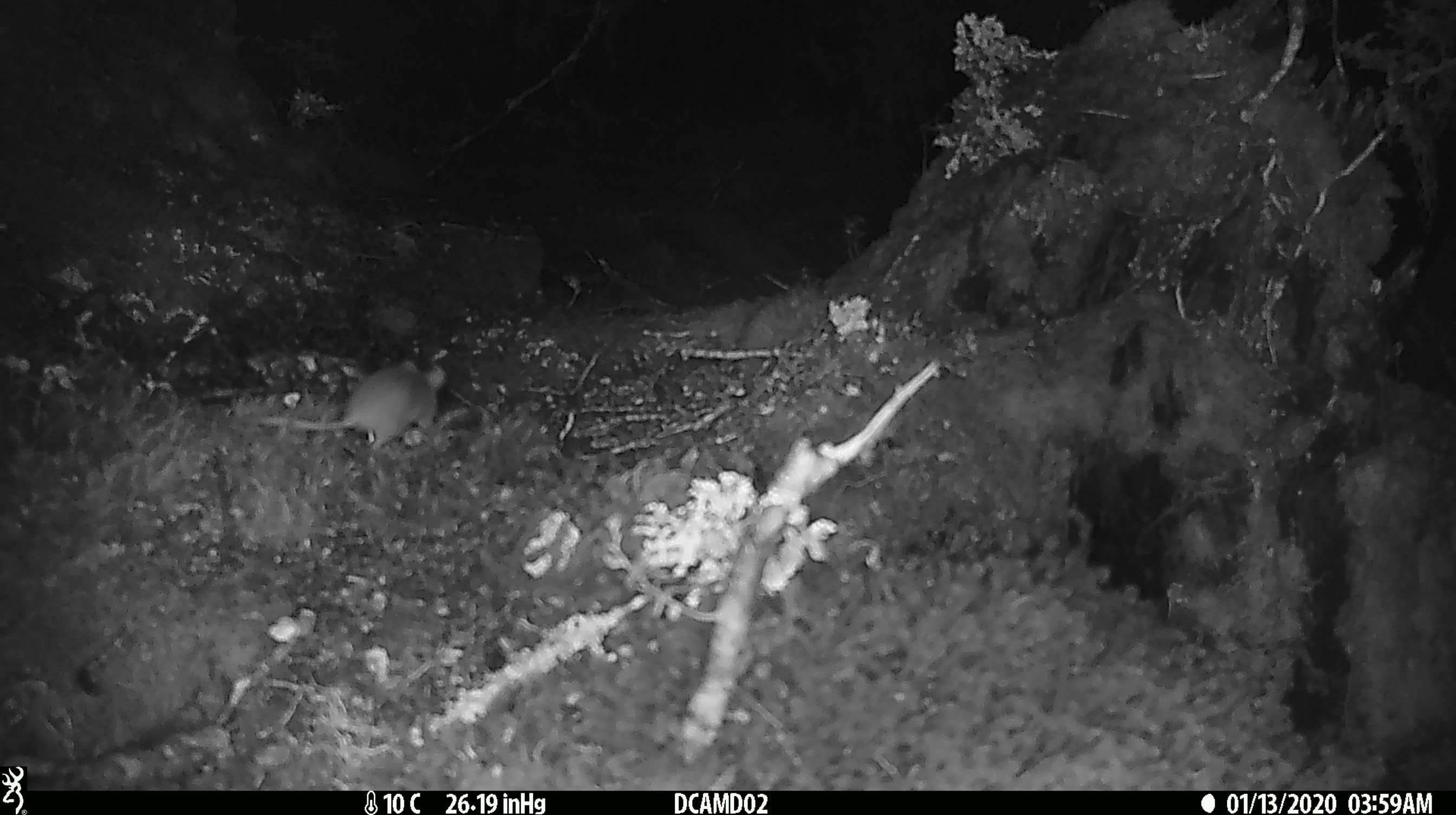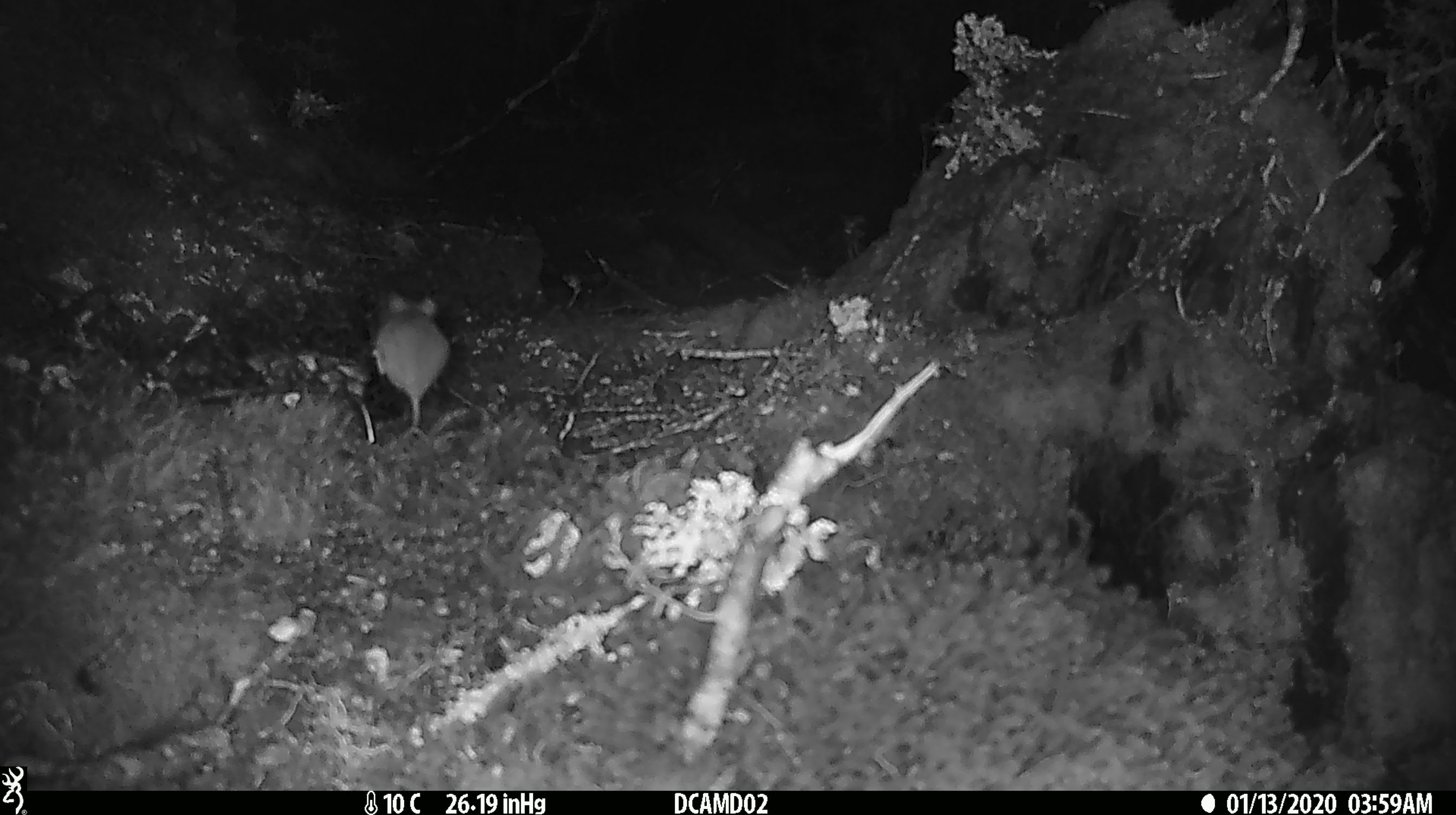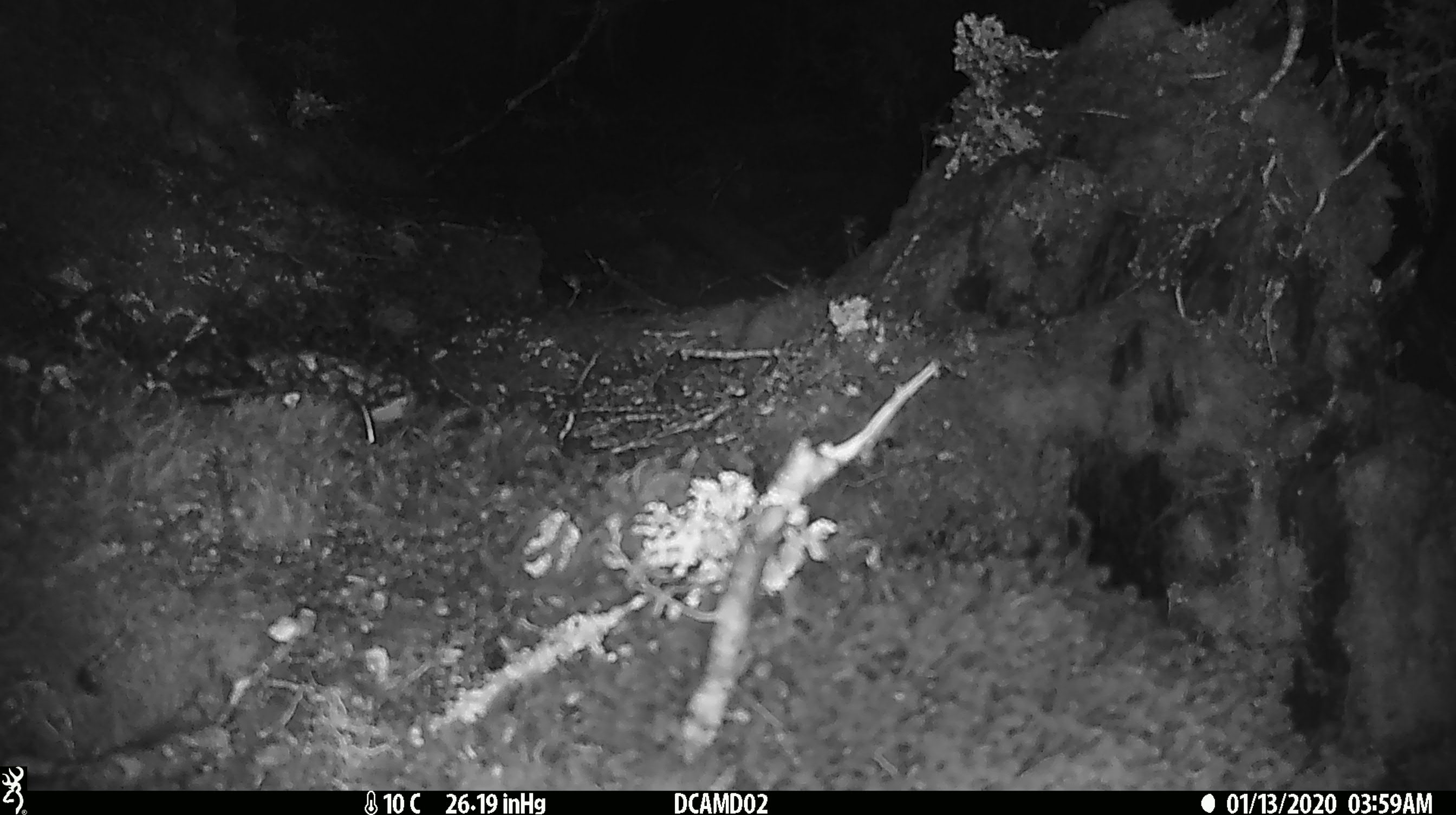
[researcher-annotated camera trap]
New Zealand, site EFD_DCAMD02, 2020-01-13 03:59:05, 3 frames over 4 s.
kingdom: Animalia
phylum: Chordata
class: Mammalia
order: Rodentia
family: Muridae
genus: Mus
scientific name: Mus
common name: mouse